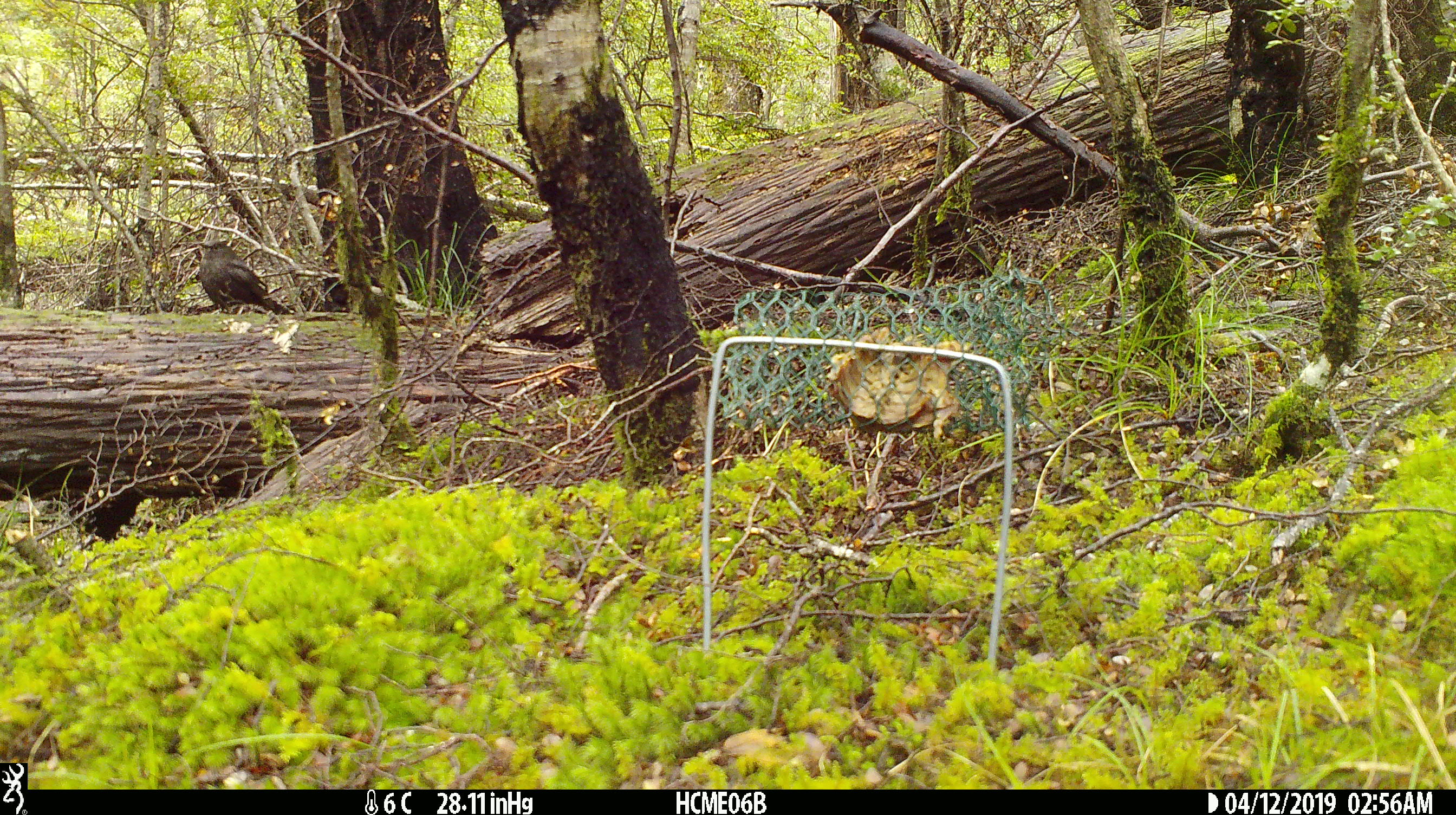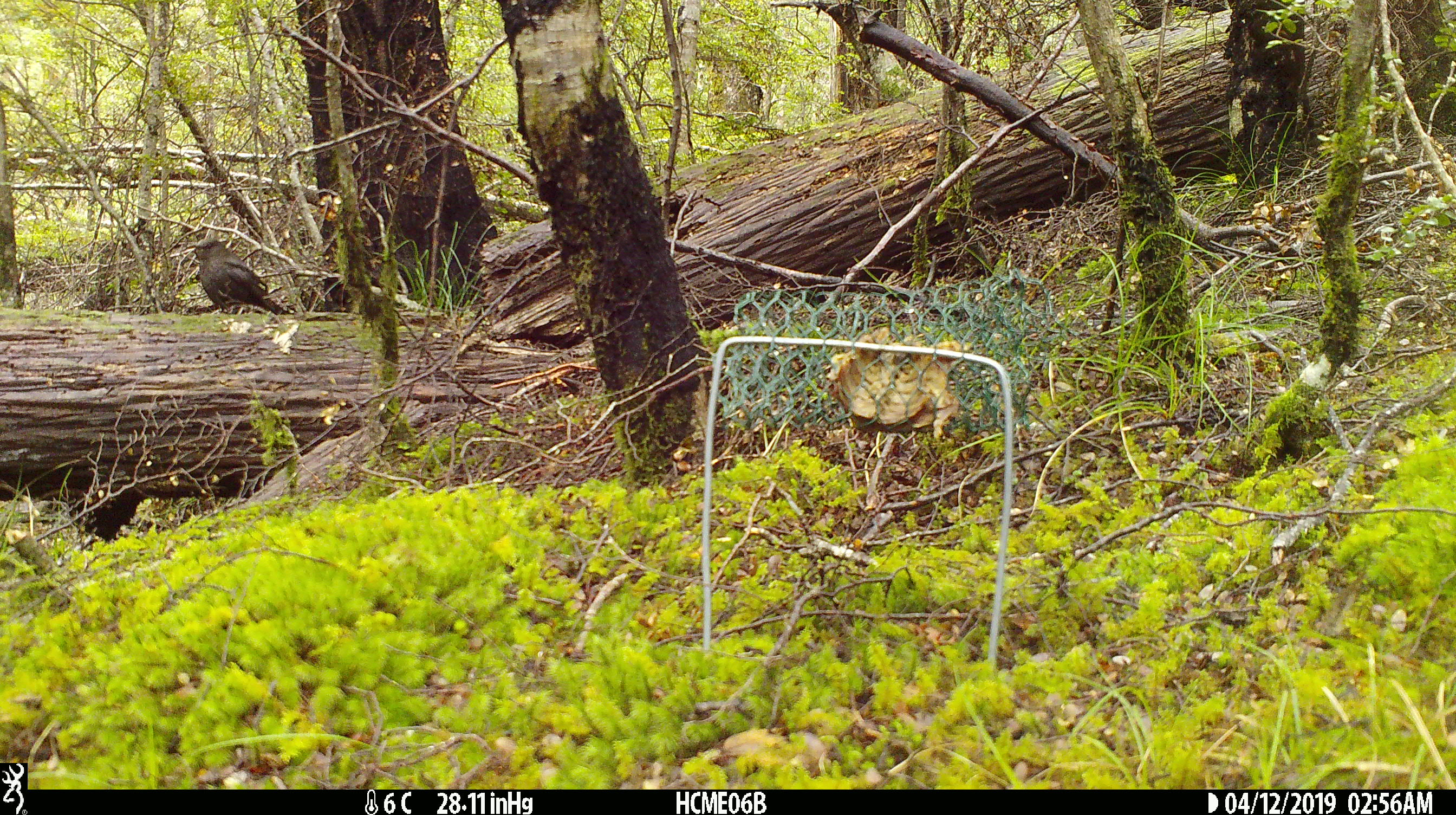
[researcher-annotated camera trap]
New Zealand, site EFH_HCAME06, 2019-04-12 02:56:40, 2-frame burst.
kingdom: Animalia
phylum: Chordata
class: Aves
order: Passeriformes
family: Petroicidae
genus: Petroica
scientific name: Petroica australis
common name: new zealand robin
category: robin